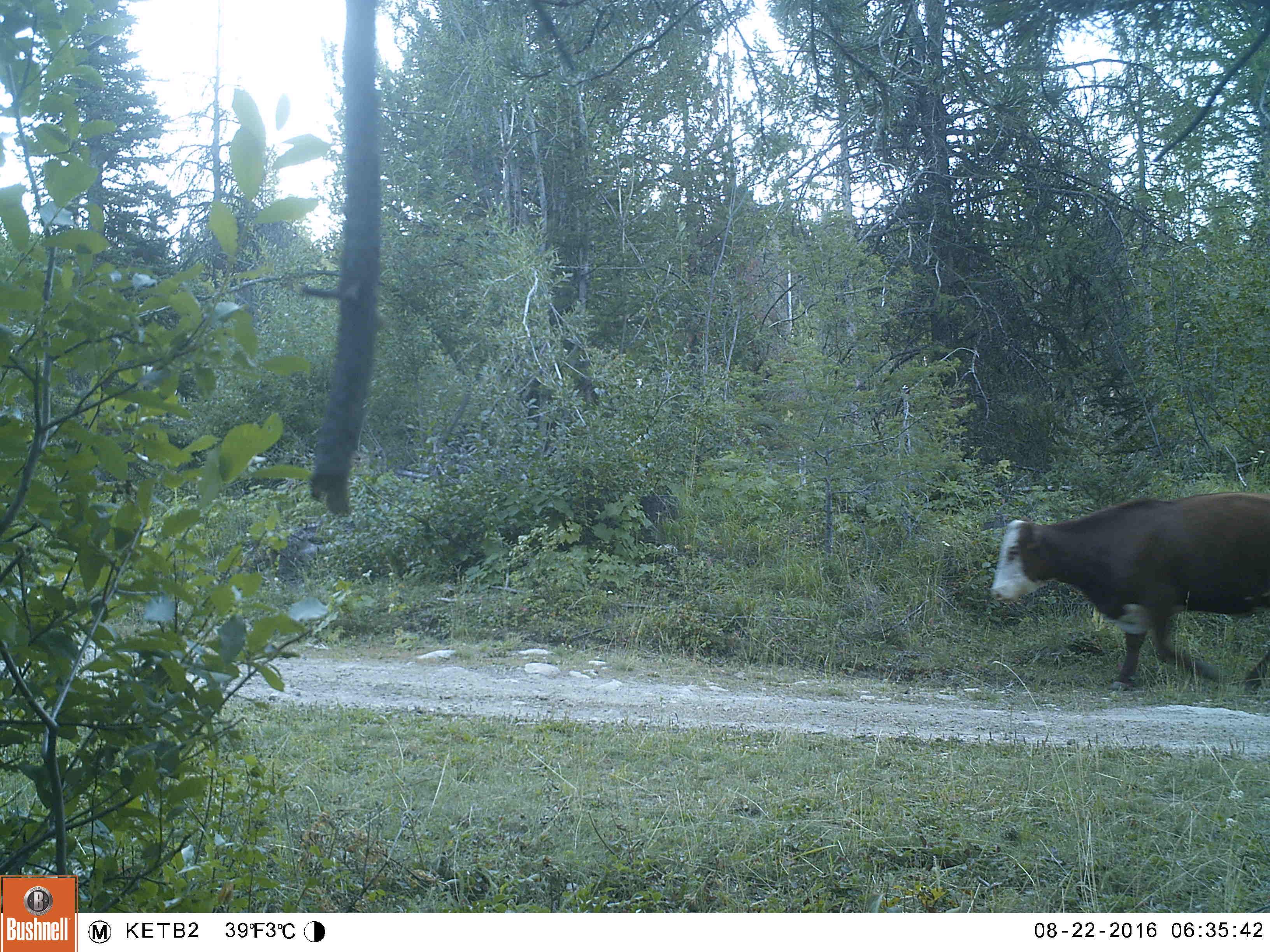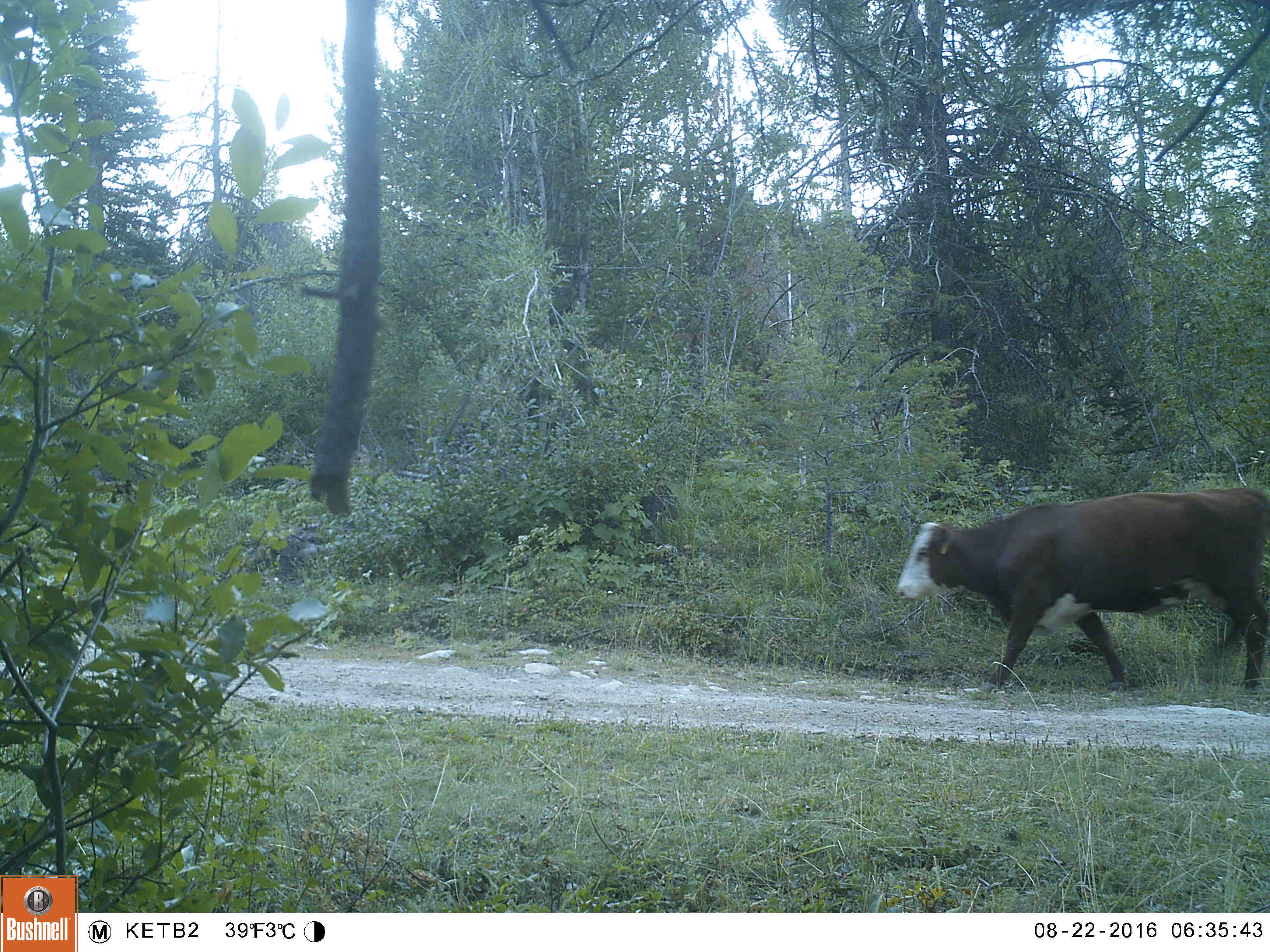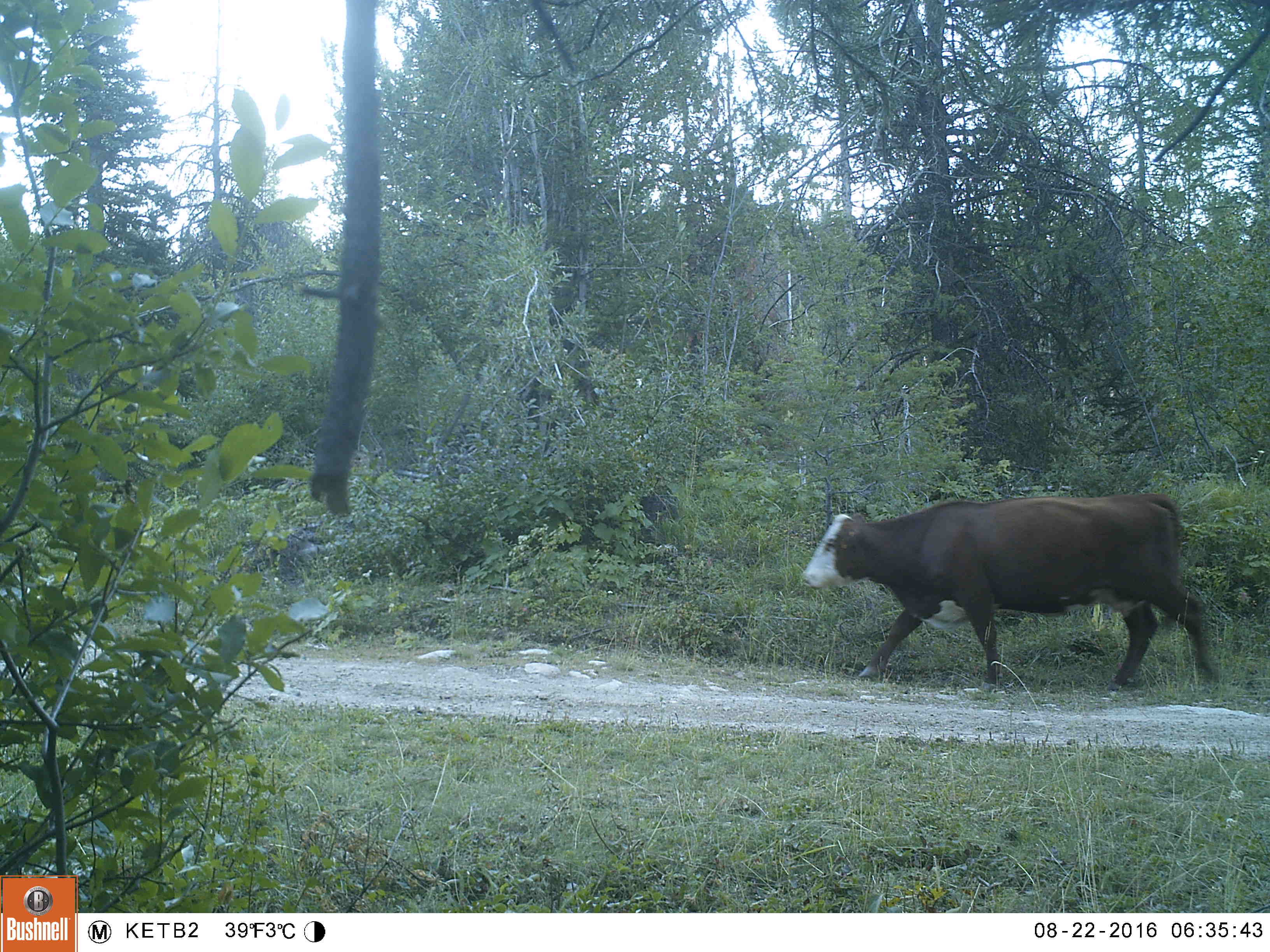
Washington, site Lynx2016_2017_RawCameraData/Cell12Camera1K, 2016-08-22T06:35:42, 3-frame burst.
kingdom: Animalia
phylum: Chordata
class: Mammalia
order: Artiodactyla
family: Bovidae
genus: Bos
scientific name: Bos taurus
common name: domestic cattle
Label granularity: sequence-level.